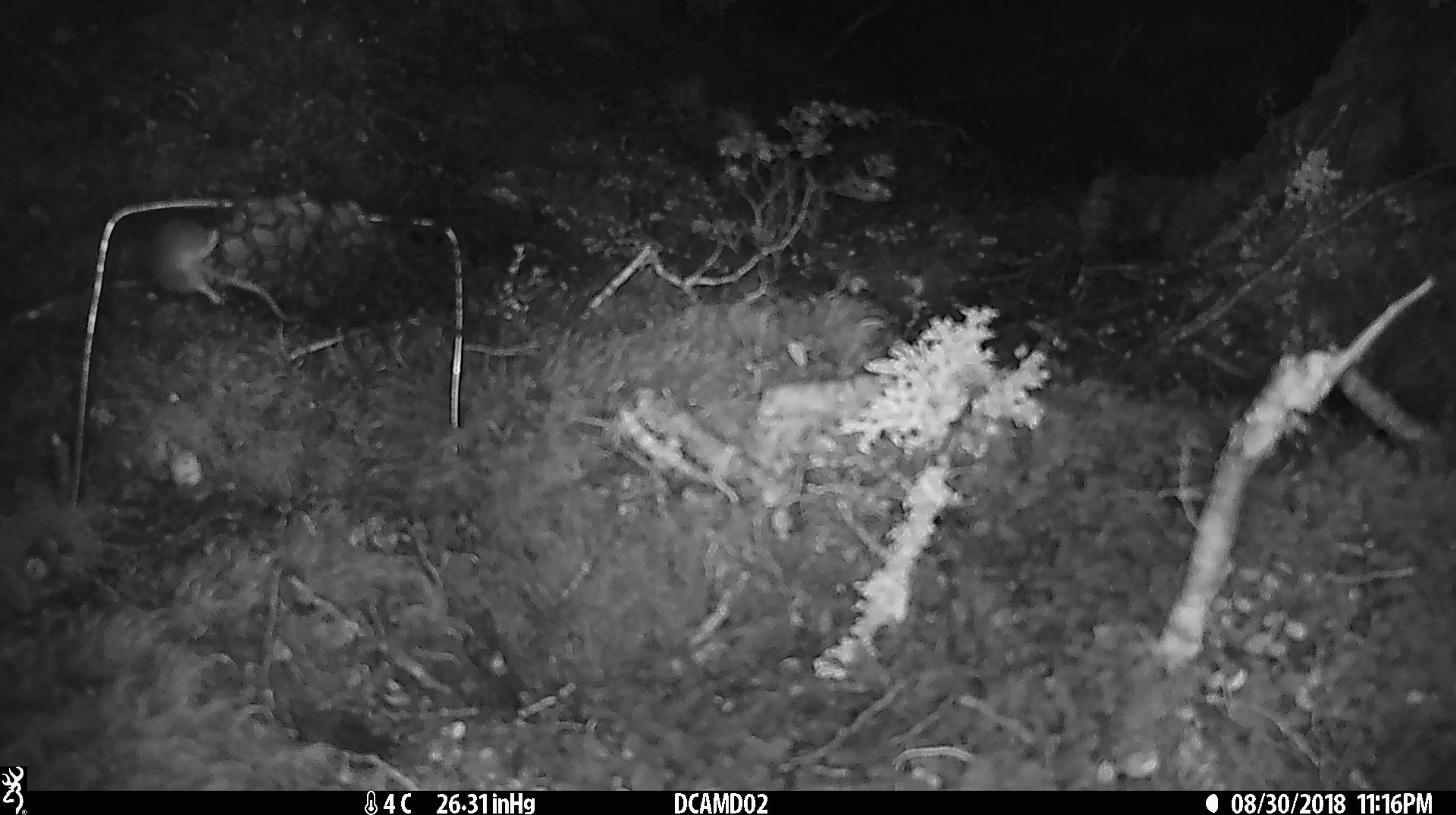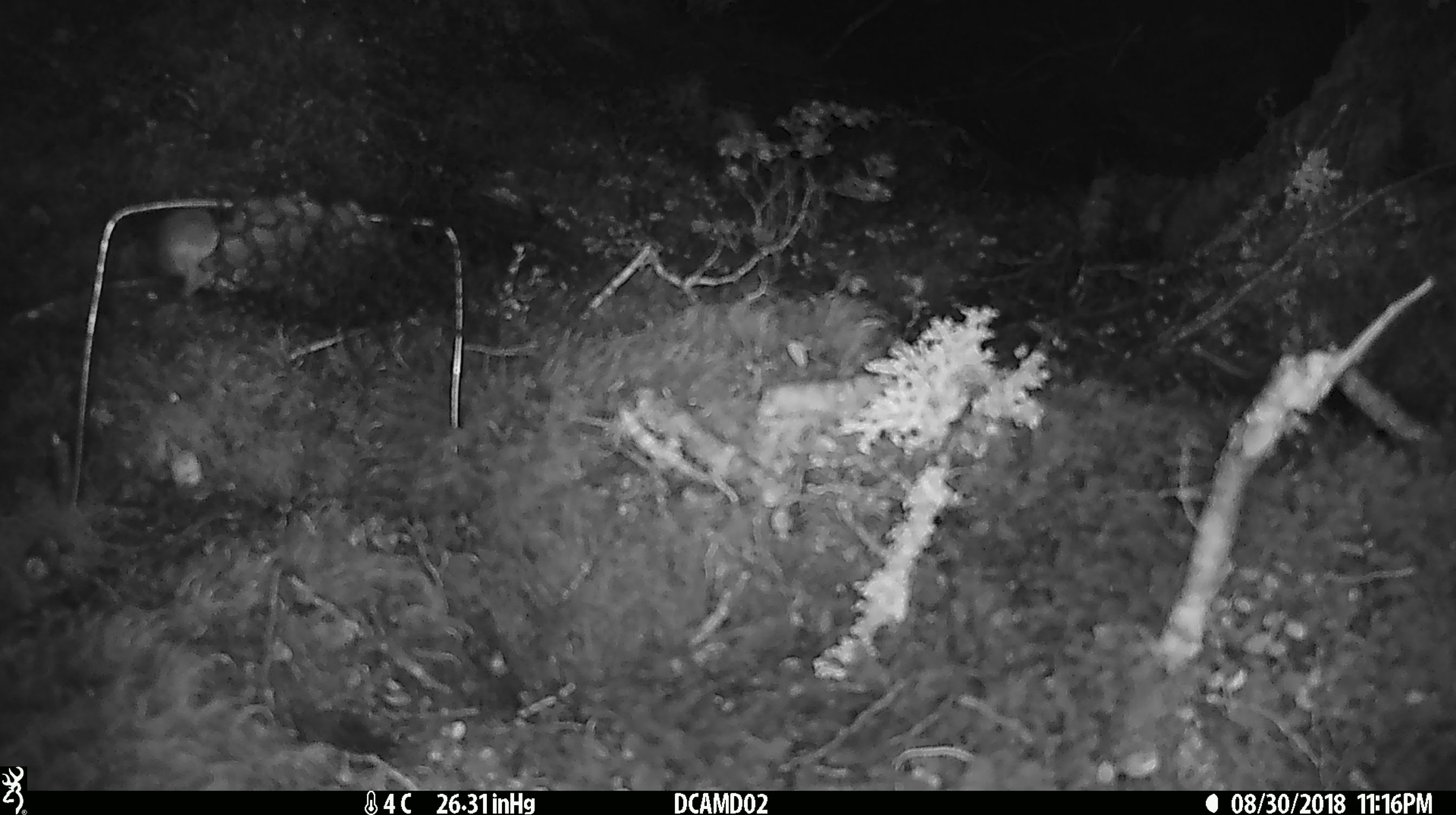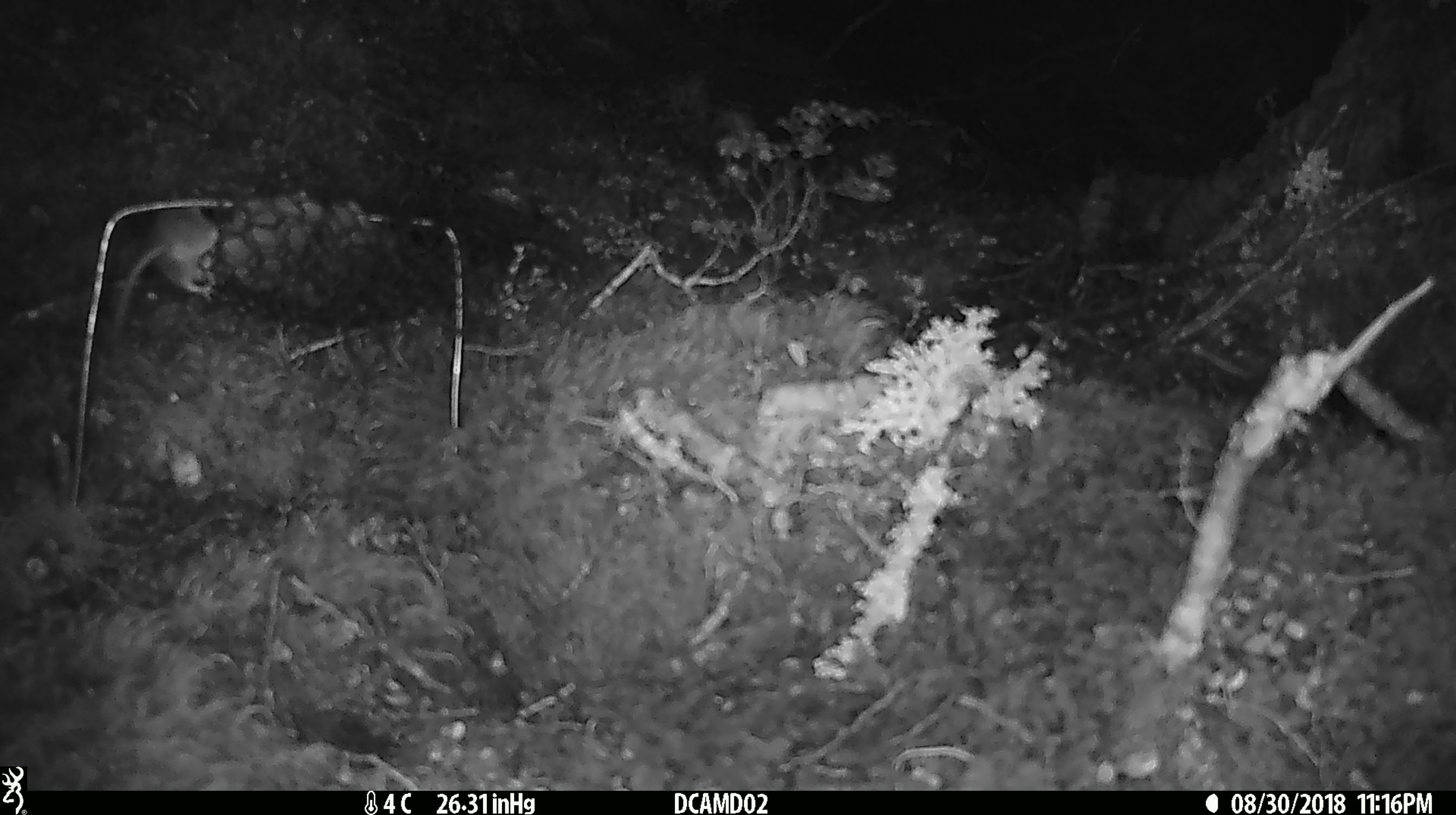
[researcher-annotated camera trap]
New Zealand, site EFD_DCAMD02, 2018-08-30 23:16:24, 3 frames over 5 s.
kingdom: Animalia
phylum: Chordata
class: Mammalia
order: Rodentia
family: Muridae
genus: Mus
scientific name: Mus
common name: mouse